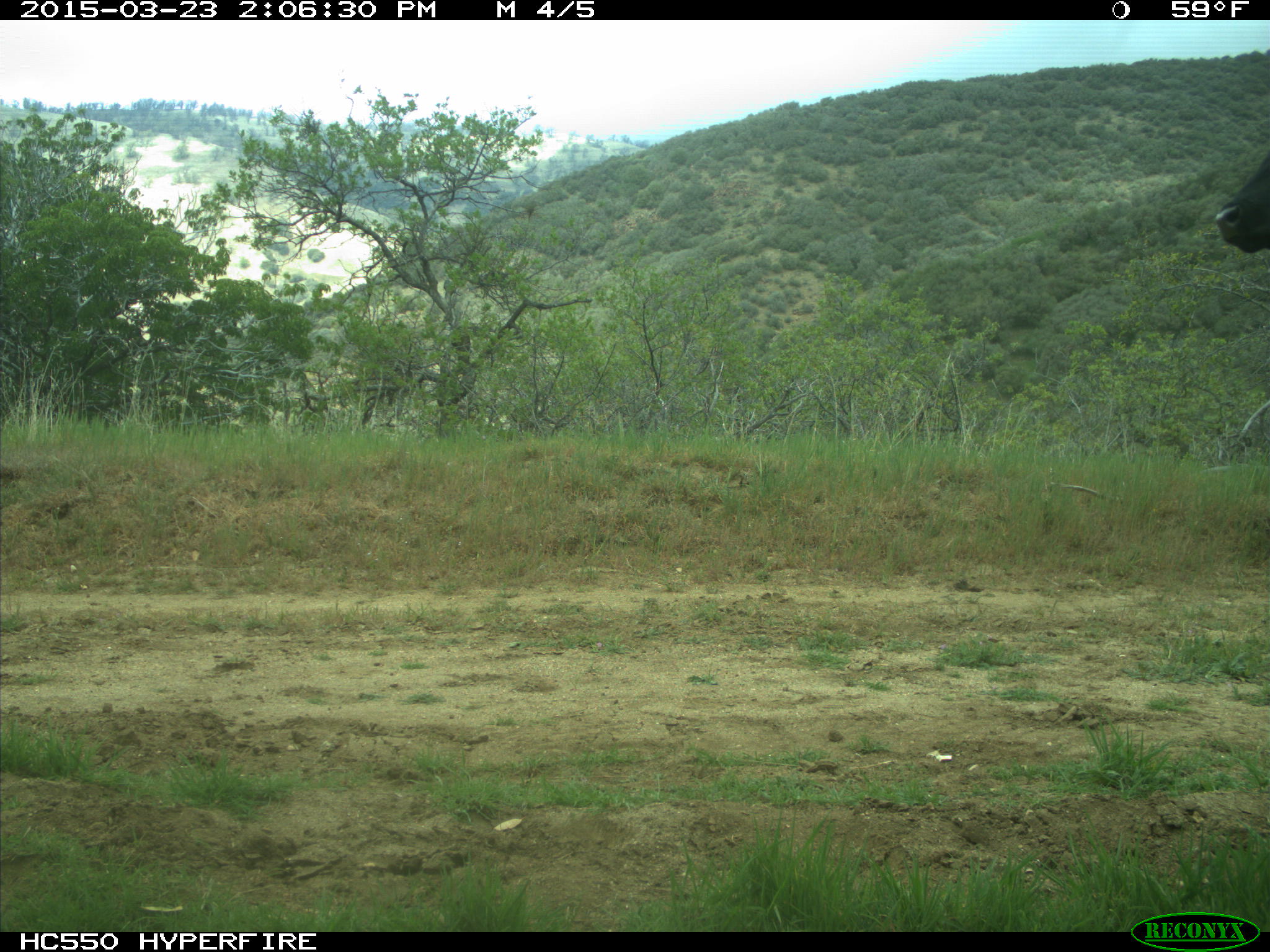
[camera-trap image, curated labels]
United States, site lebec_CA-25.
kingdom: Animalia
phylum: Chordata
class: Mammalia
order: Artiodactyla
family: Bovidae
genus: Bos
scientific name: Bos taurus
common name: domestic cow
Bos taurus (domestic cow).